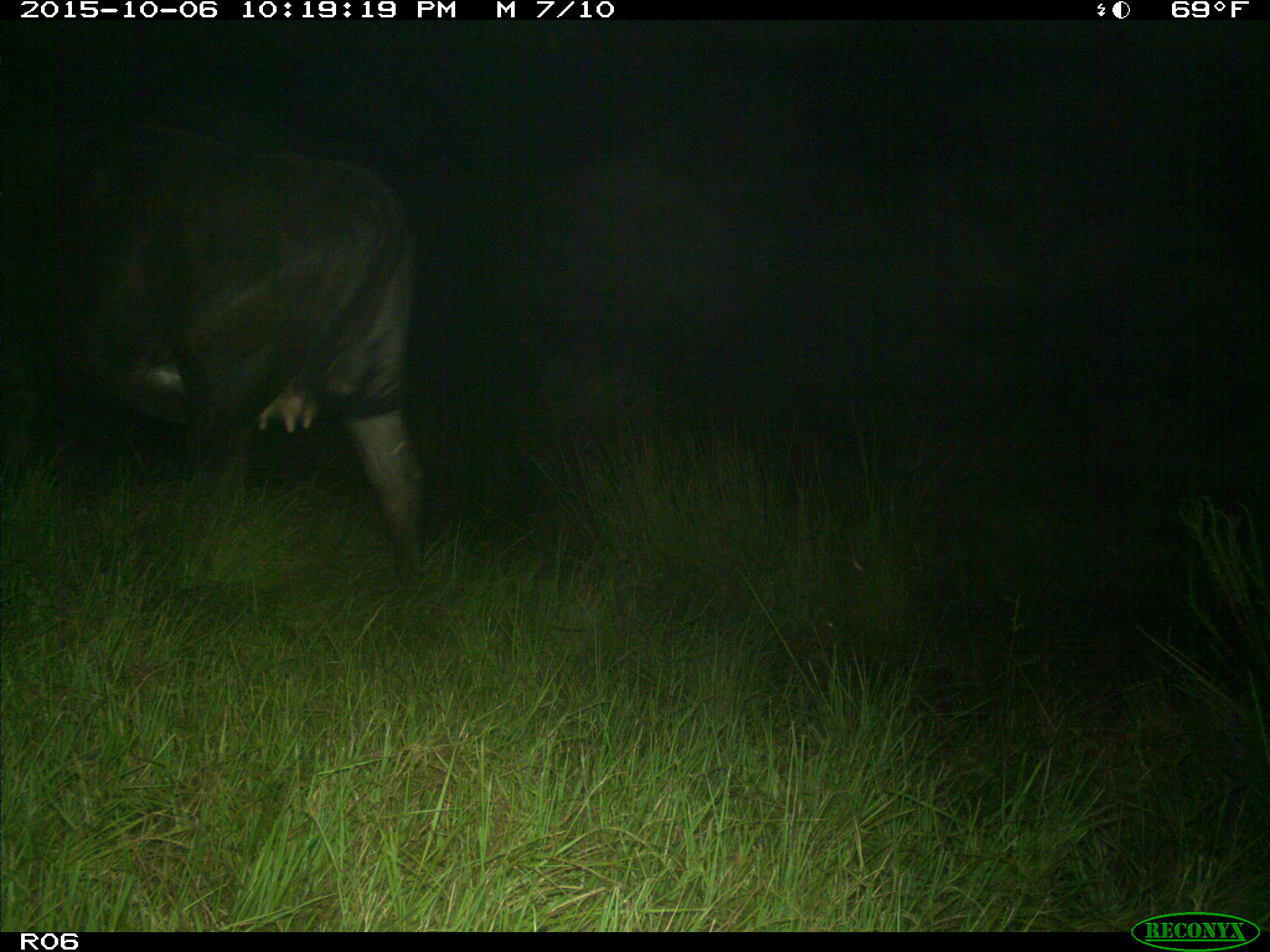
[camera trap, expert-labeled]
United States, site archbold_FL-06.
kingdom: Animalia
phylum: Chordata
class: Mammalia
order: Artiodactyla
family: Bovidae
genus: Bos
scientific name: Bos taurus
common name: domestic cow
Bos taurus (domestic cow).